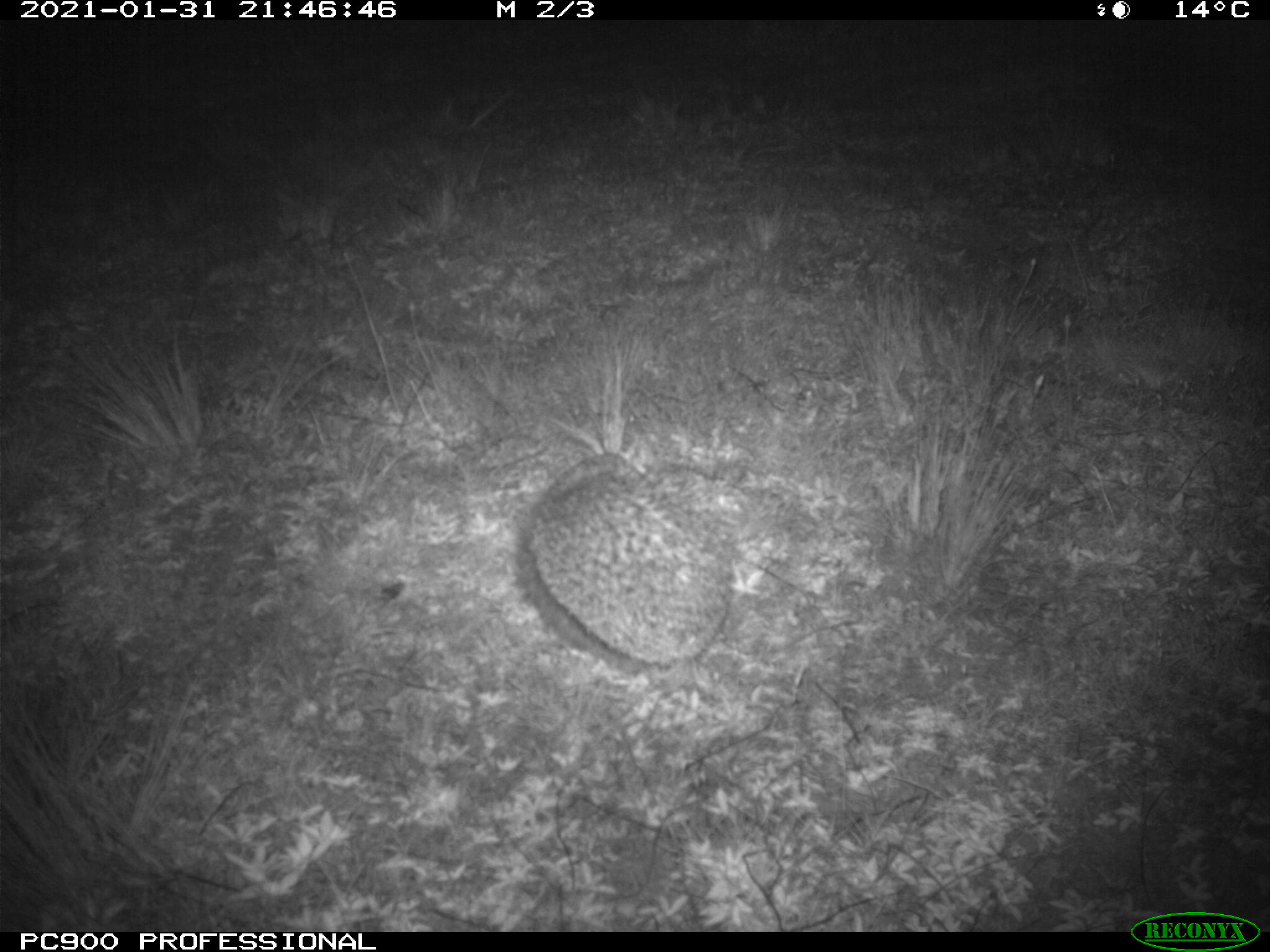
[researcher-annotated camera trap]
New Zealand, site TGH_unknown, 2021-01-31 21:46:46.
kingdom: Animalia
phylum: Chordata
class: Mammalia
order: Eulipotyphla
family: Erinaceidae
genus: Erinaceus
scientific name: Erinaceus europaeus europaeus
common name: european hedgehog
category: hedgehog